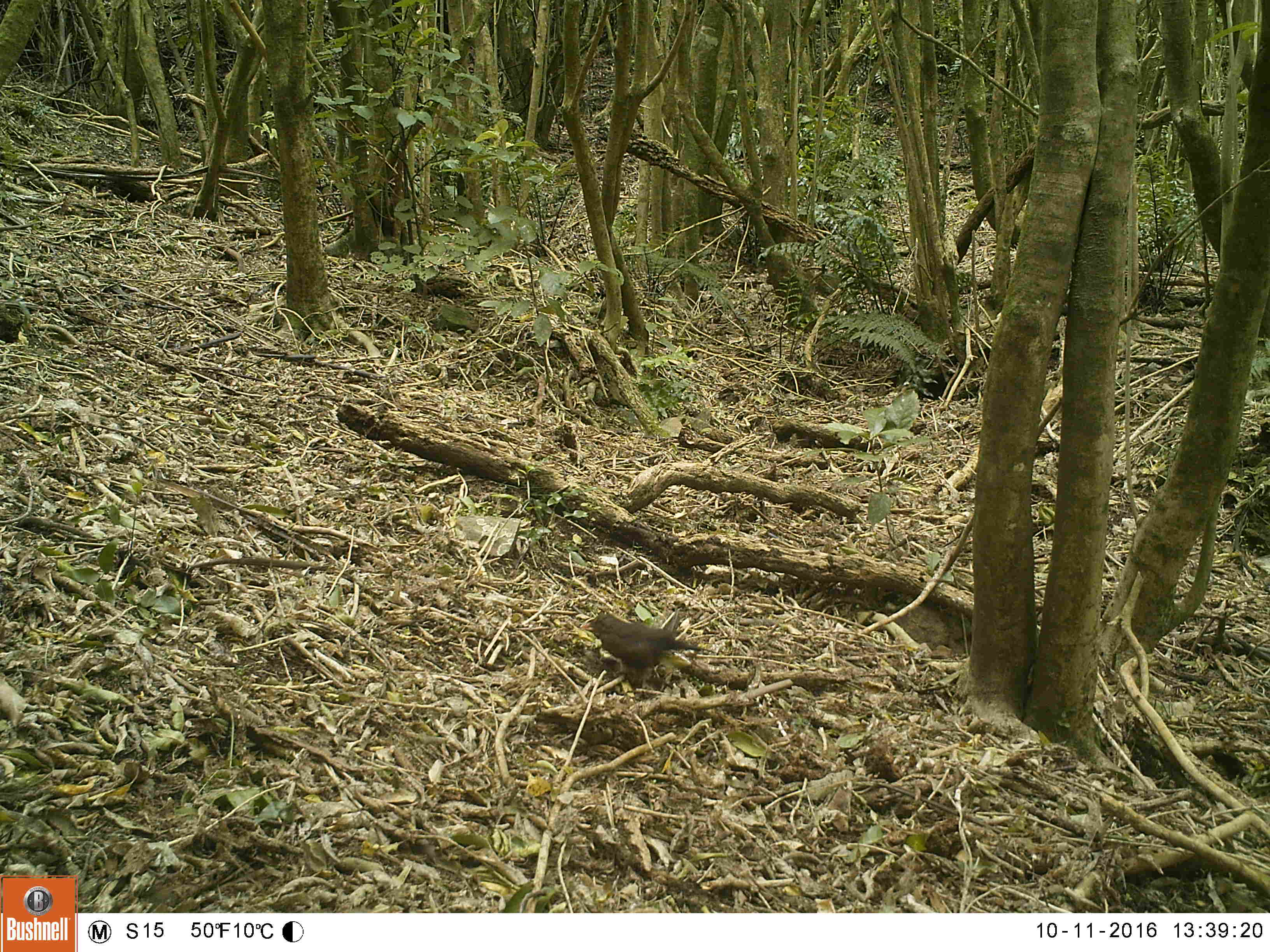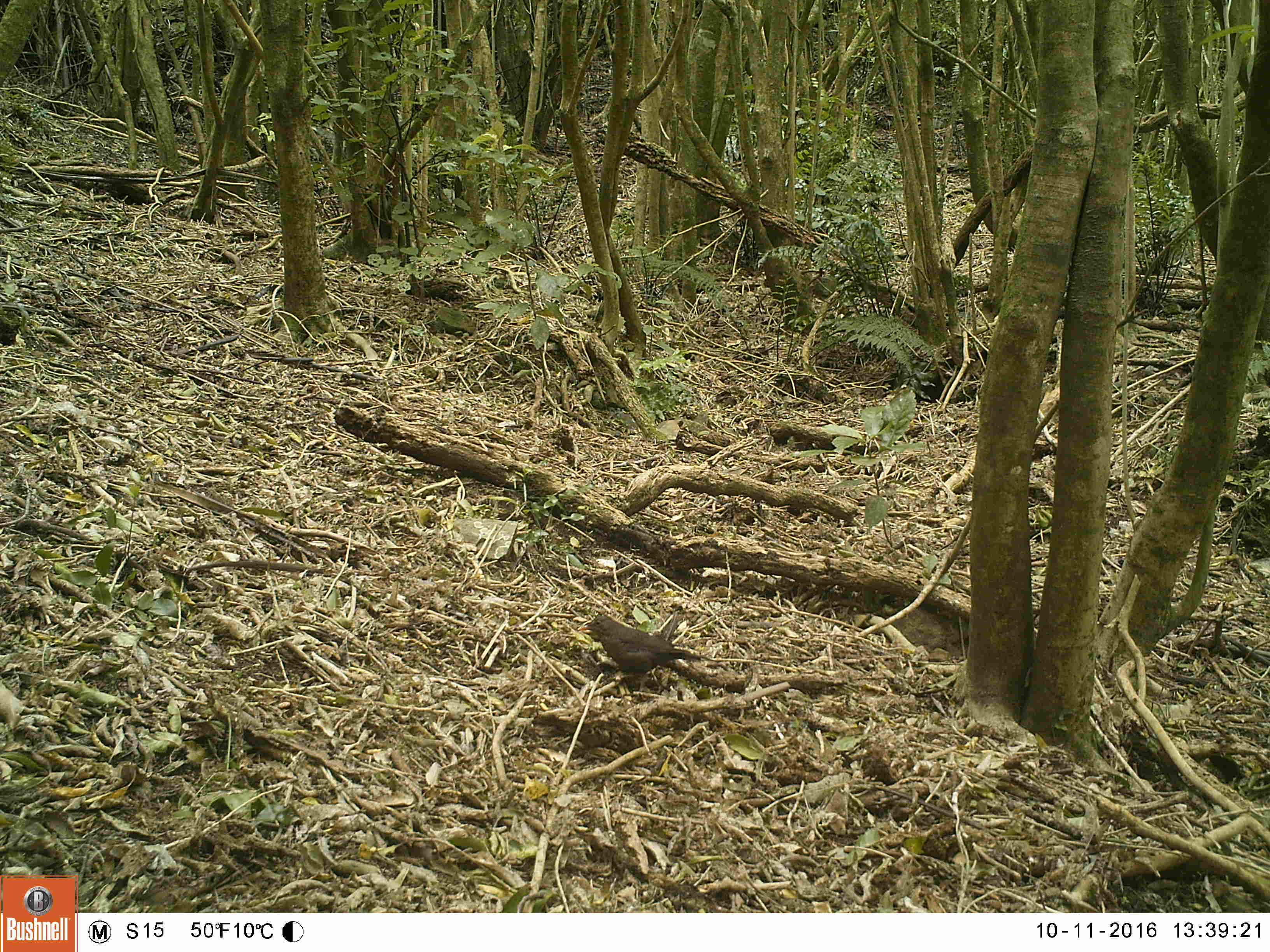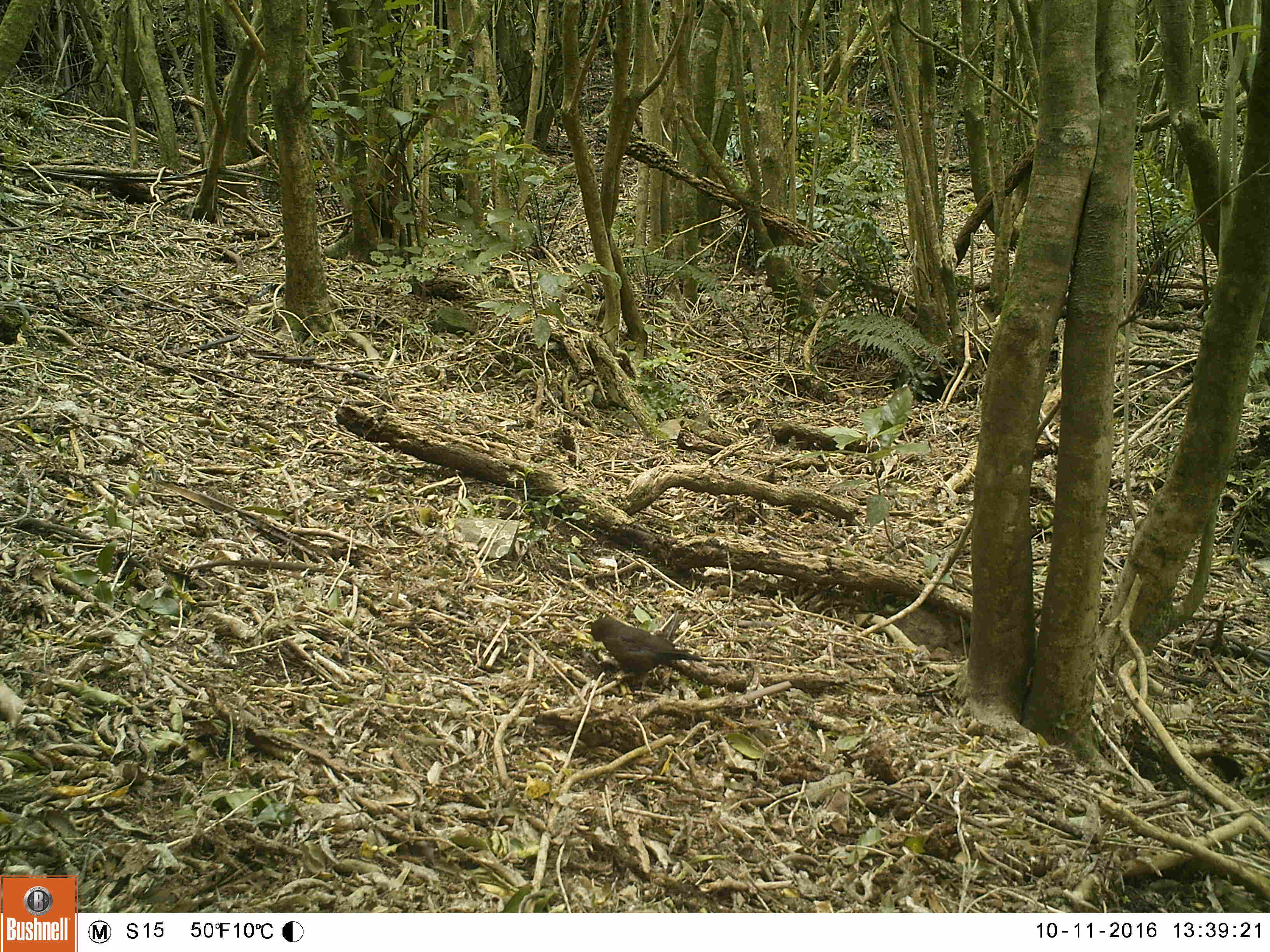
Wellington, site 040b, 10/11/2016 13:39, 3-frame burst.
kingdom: Animalia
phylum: Chordata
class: Aves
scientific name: Aves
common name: bird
Bird (Aves).